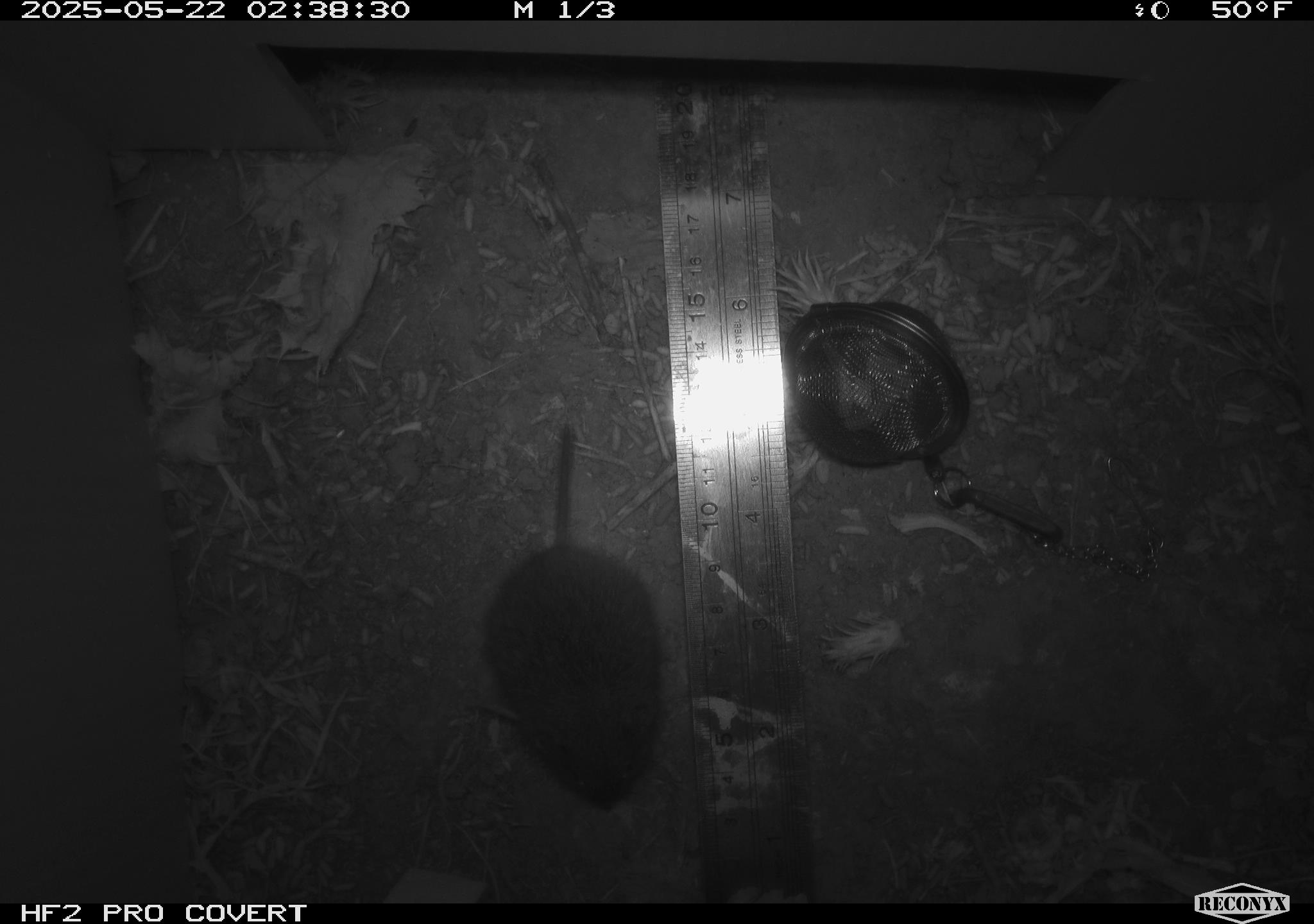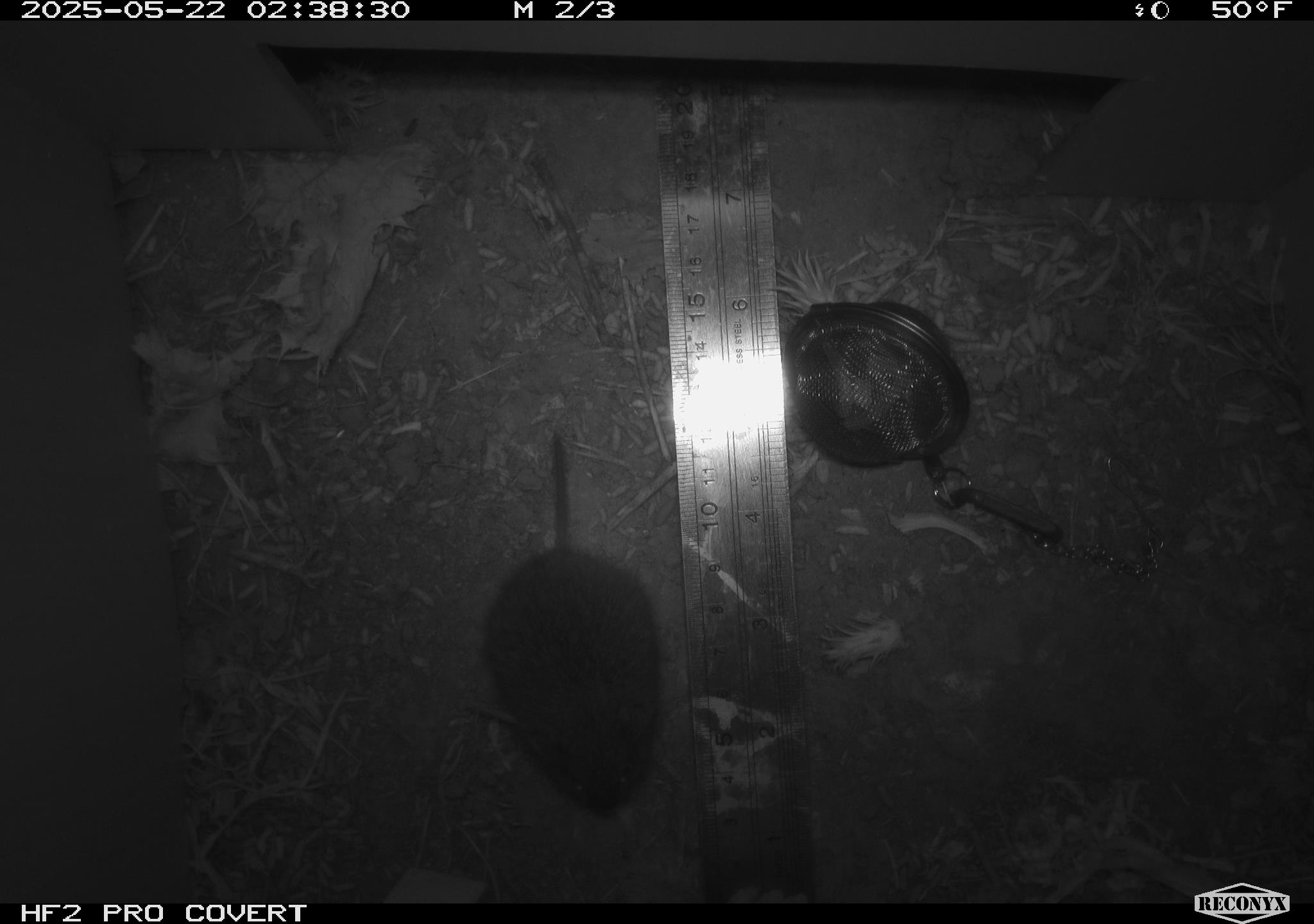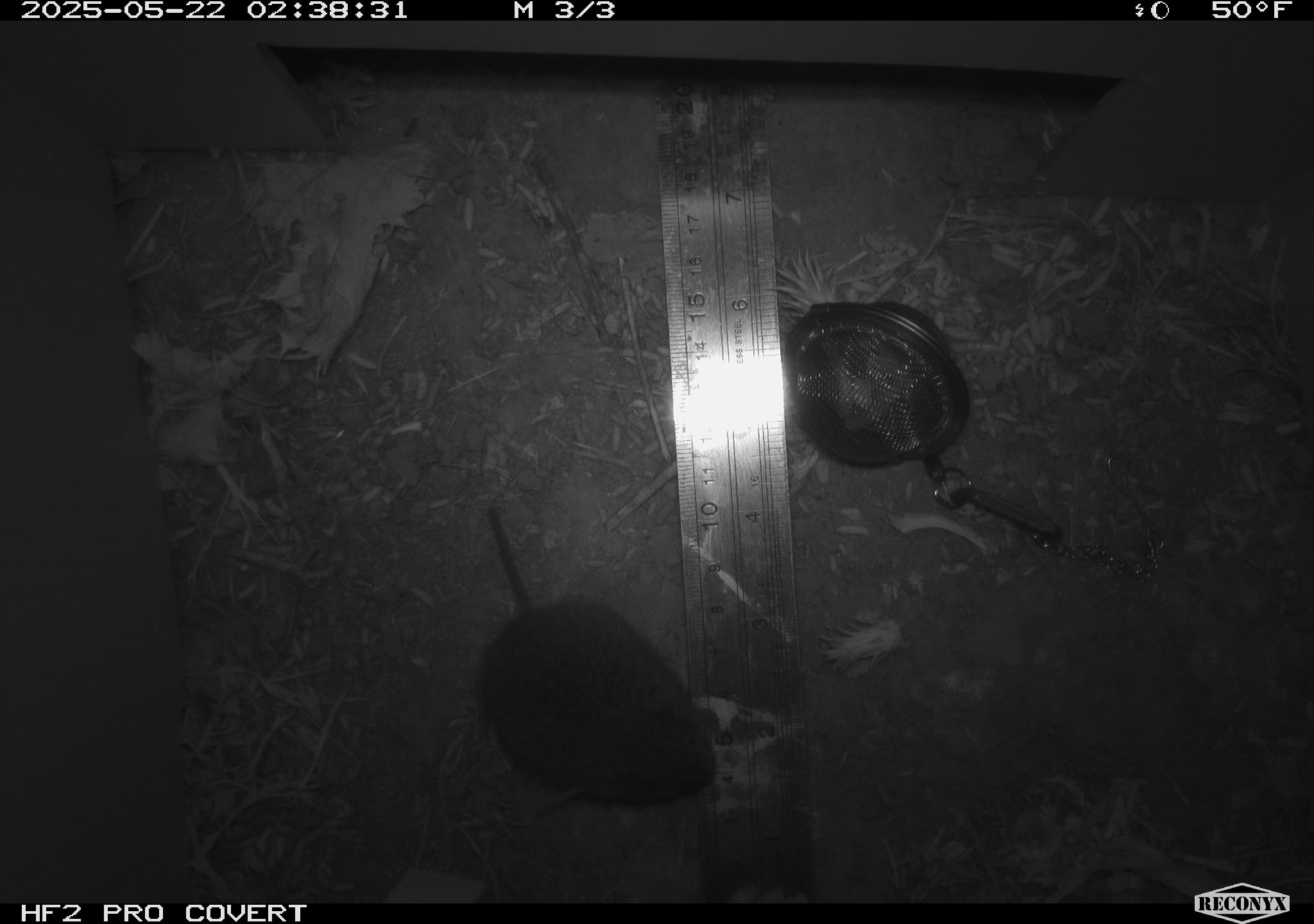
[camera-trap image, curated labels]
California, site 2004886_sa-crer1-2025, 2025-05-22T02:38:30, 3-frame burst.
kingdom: Animalia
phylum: Chordata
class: Mammalia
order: Rodentia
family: Cricetidae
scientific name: Arvicolinae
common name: voles, lemmings, and muskrats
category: arvicolinae subfamily